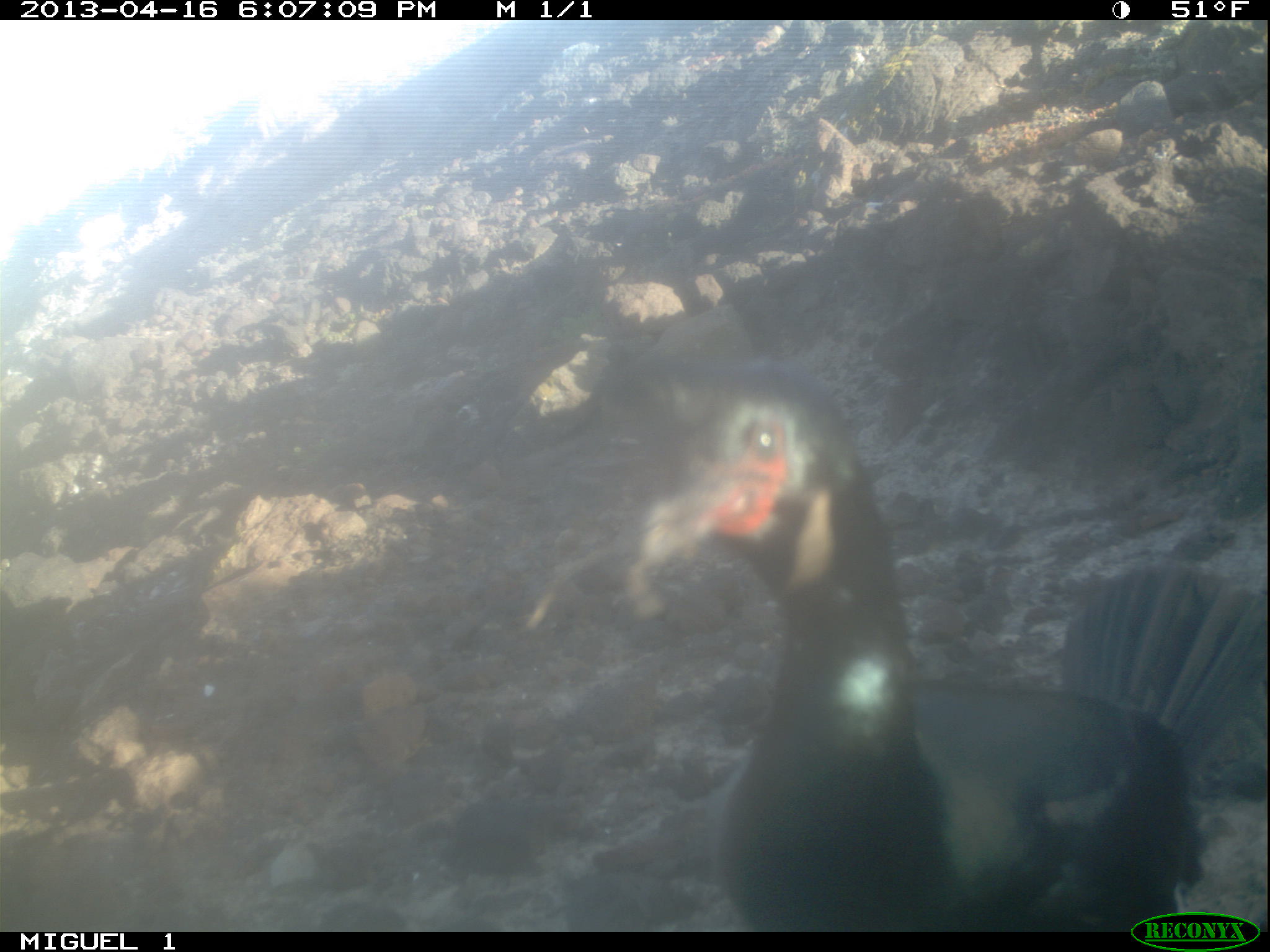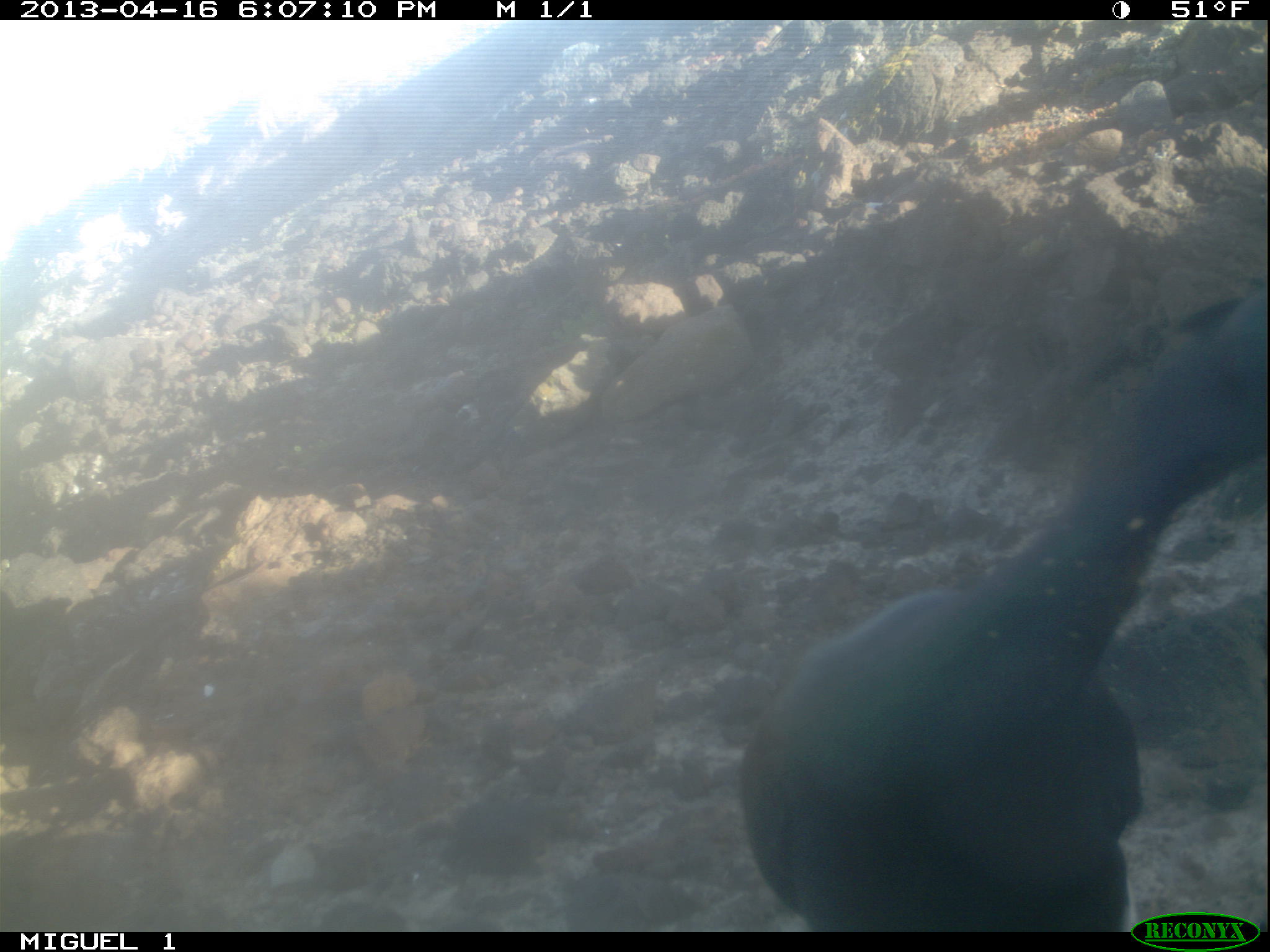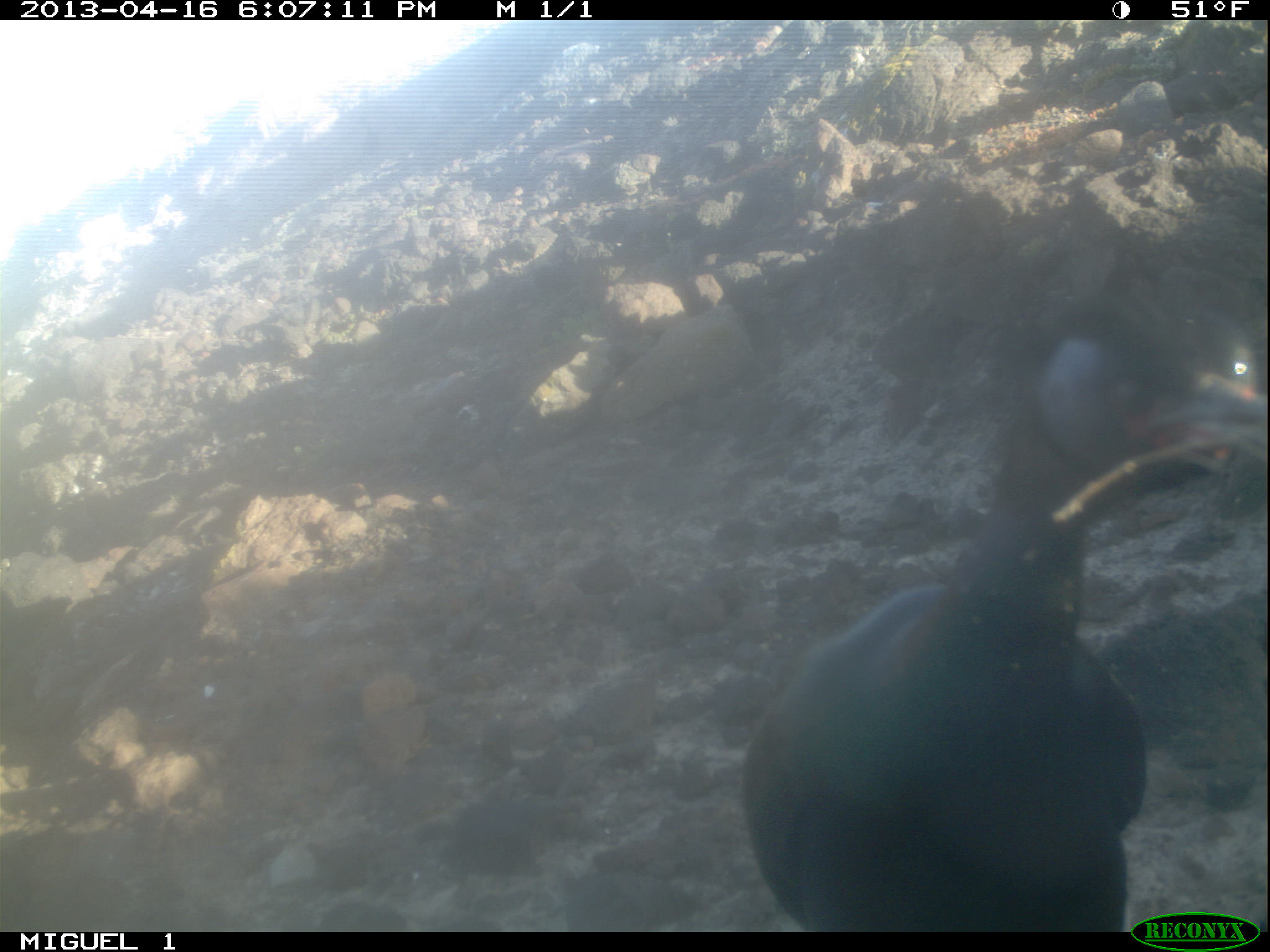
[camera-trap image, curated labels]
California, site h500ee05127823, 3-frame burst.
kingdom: Animalia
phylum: Chordata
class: Aves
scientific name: Aves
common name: bird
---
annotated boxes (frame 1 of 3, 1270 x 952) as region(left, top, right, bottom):
bird: region(632, 367, 1268, 932)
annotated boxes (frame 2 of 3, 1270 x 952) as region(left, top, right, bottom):
bird: region(739, 294, 1268, 929)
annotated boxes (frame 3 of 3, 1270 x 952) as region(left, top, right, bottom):
bird: region(745, 227, 1269, 930)